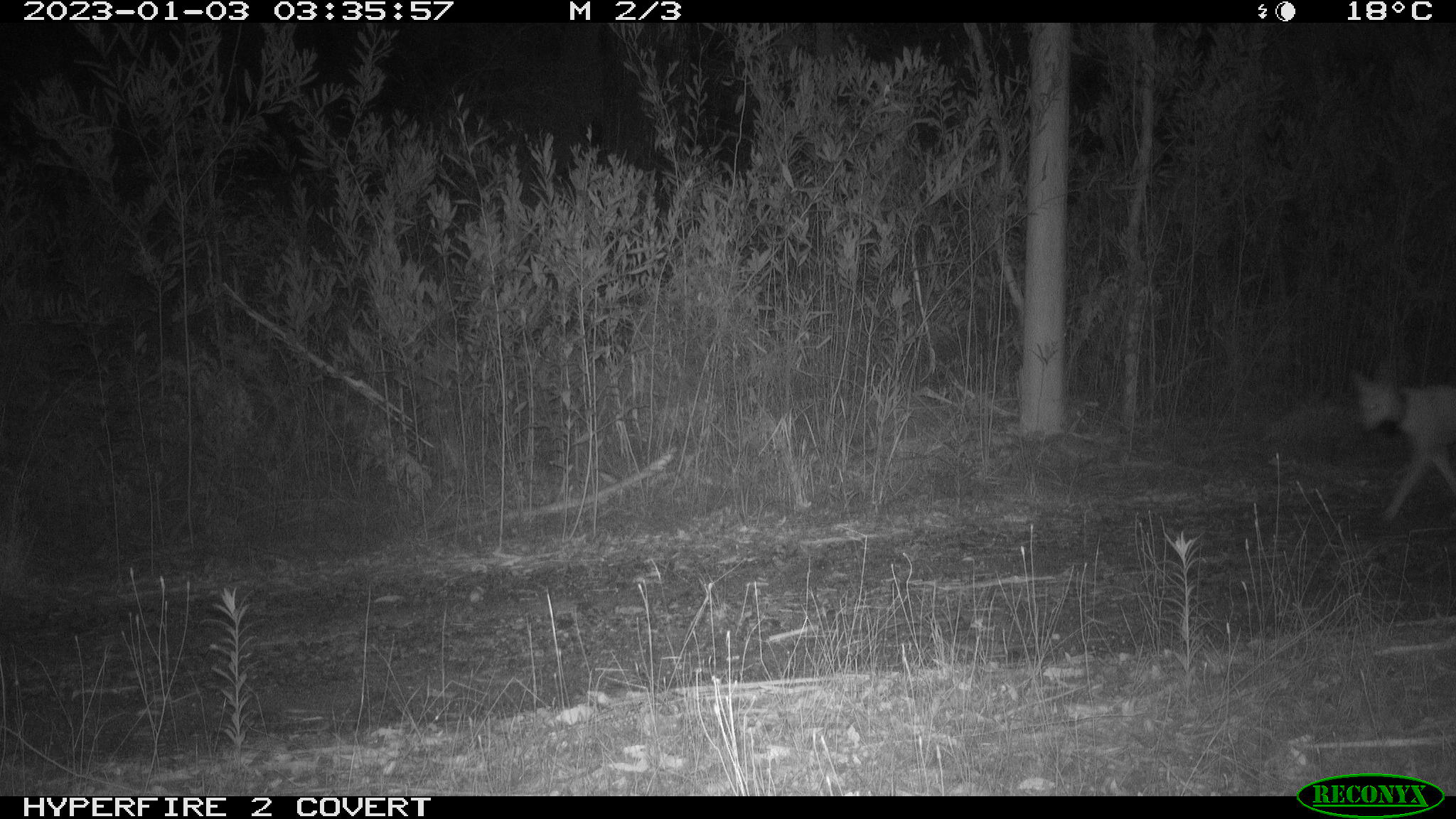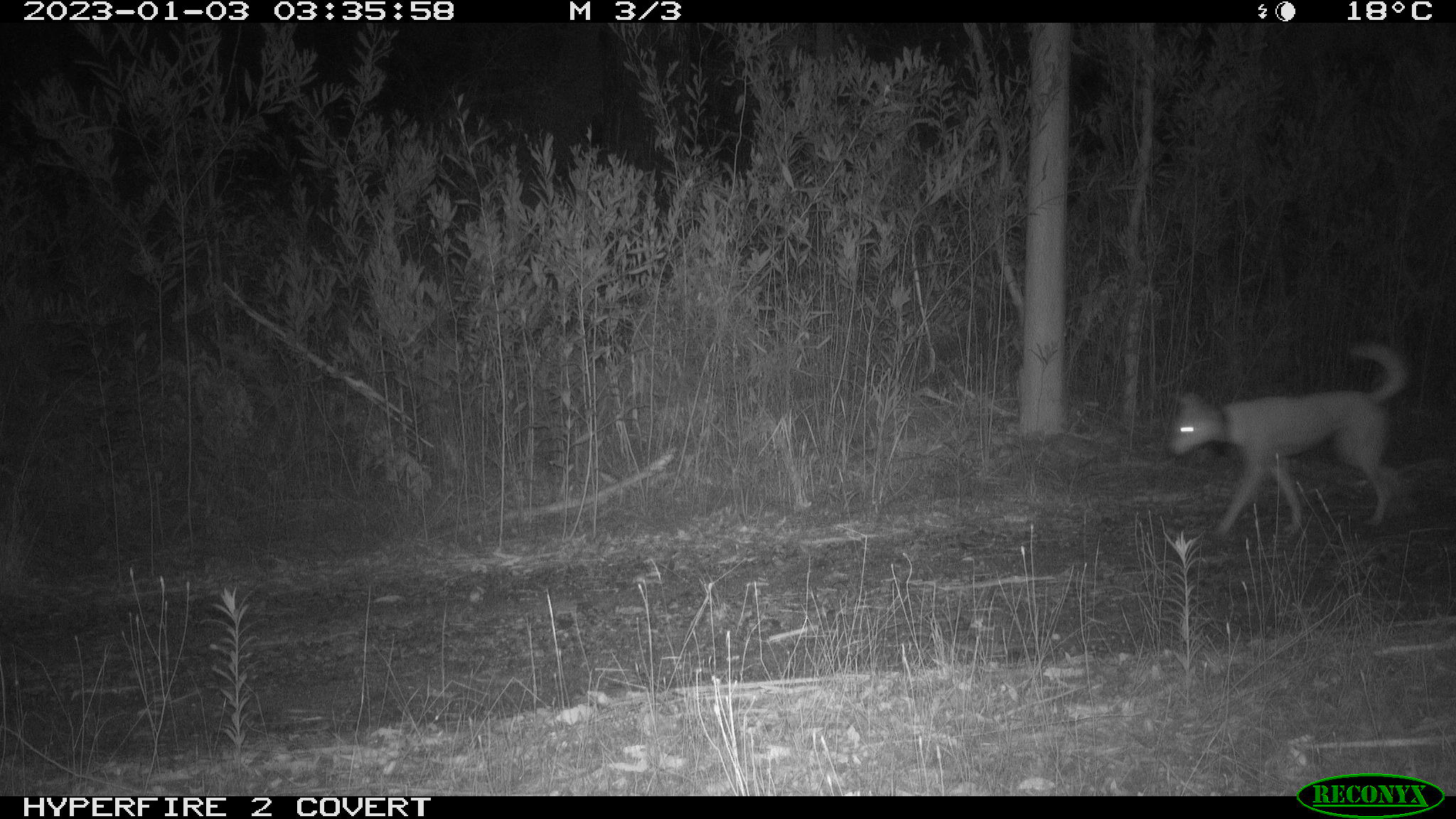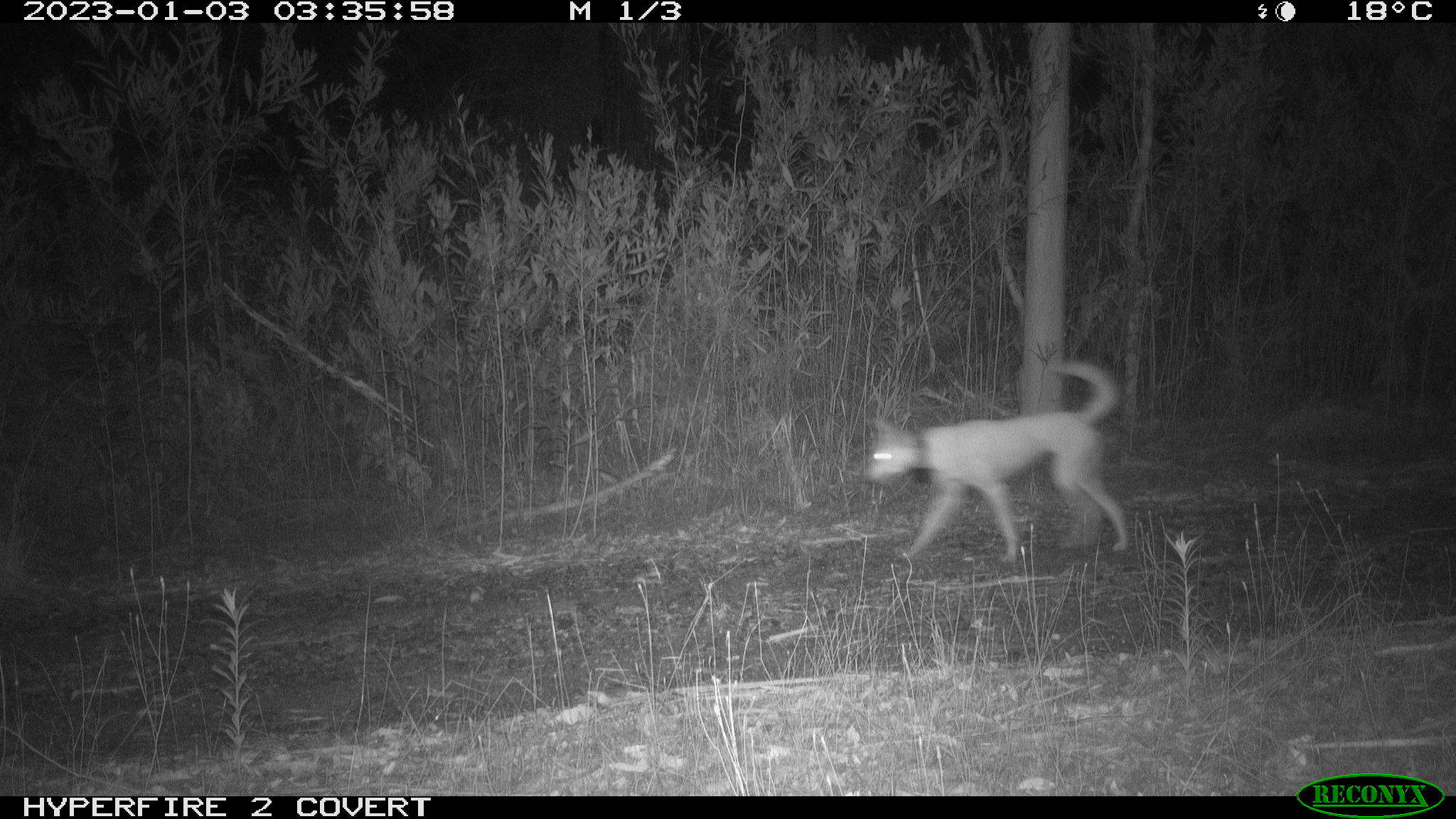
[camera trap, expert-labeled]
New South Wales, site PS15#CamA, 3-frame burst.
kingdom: Animalia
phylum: Chordata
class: Mammalia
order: Carnivora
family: Canidae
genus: Canis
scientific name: Canis familiaris dingo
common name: dingo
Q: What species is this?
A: Dingo (Canis familiaris dingo).